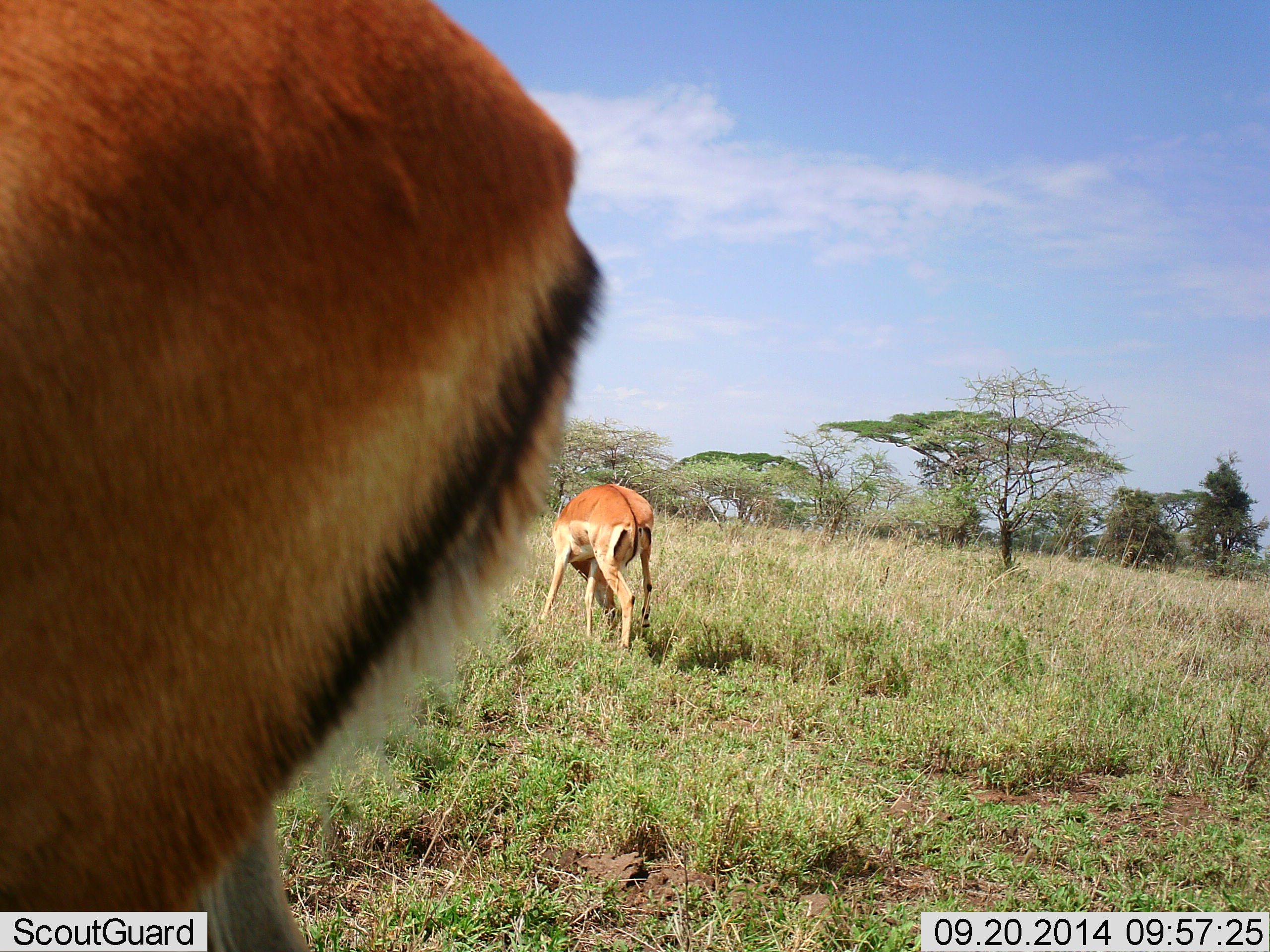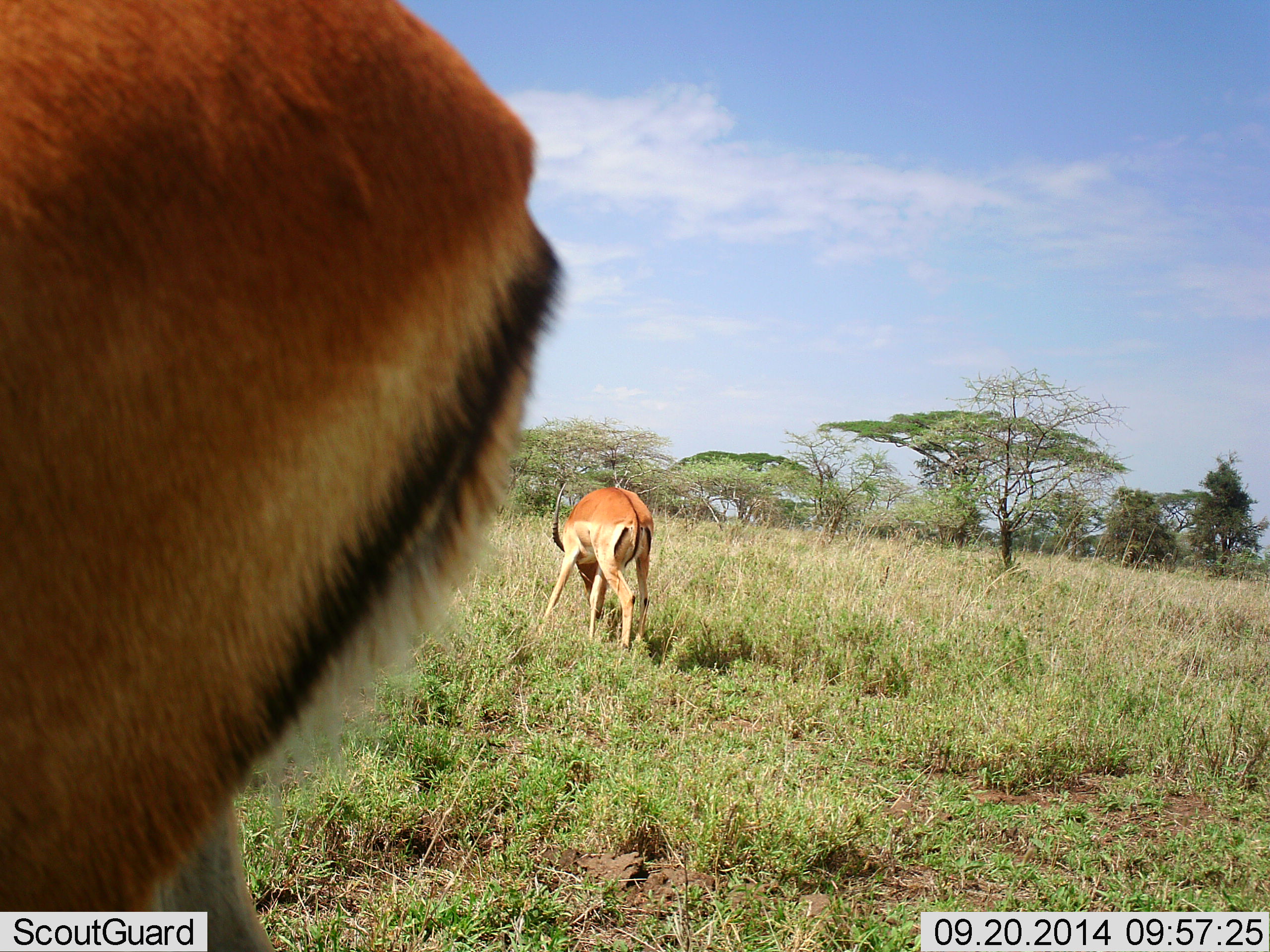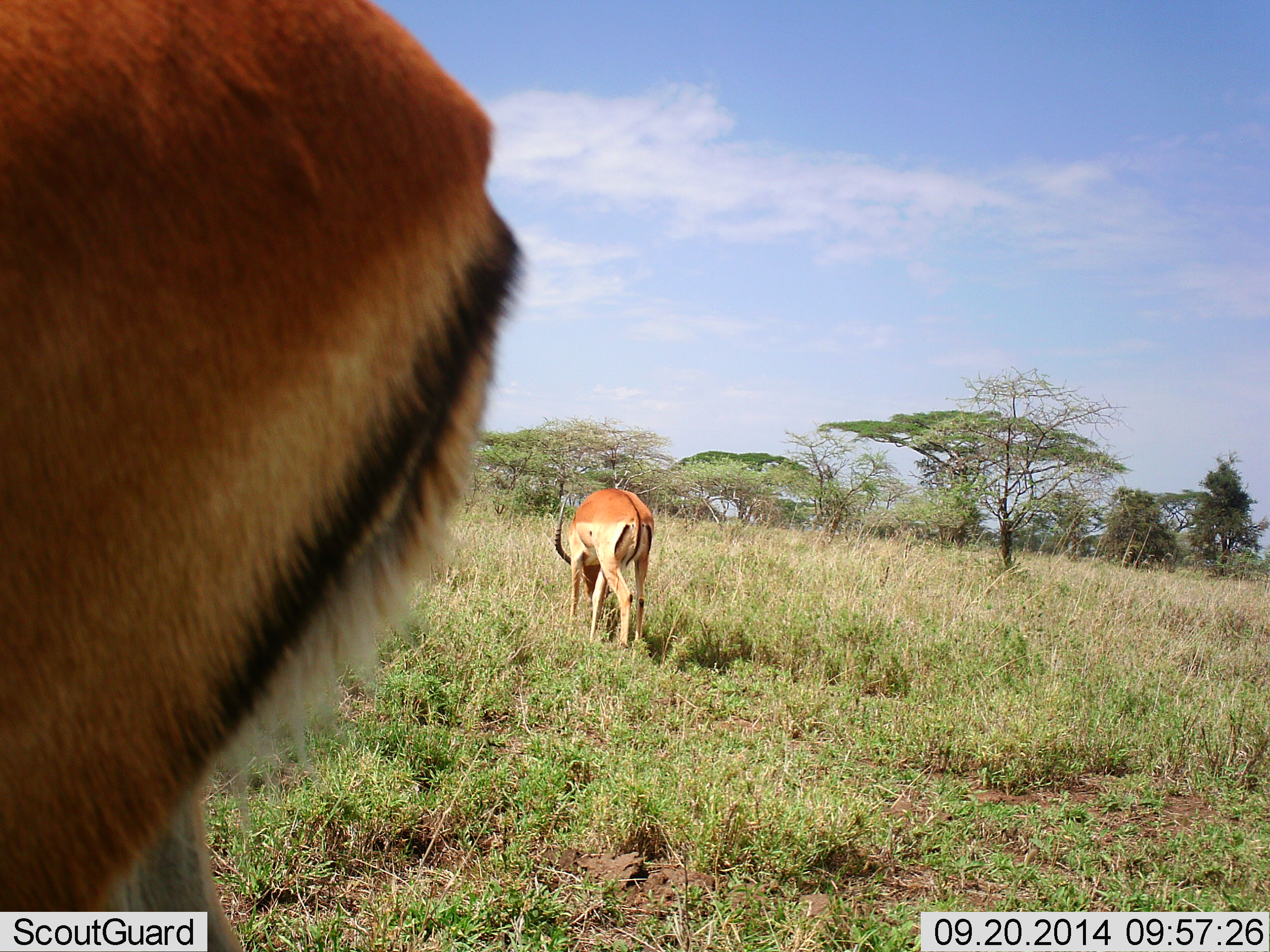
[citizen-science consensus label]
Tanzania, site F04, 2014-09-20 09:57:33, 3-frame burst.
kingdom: Animalia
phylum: Chordata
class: Mammalia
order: Artiodactyla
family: Bovidae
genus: Aepyceros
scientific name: Aepyceros melampus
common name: impala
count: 2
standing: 50%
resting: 0%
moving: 0%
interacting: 0%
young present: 0%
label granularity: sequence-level